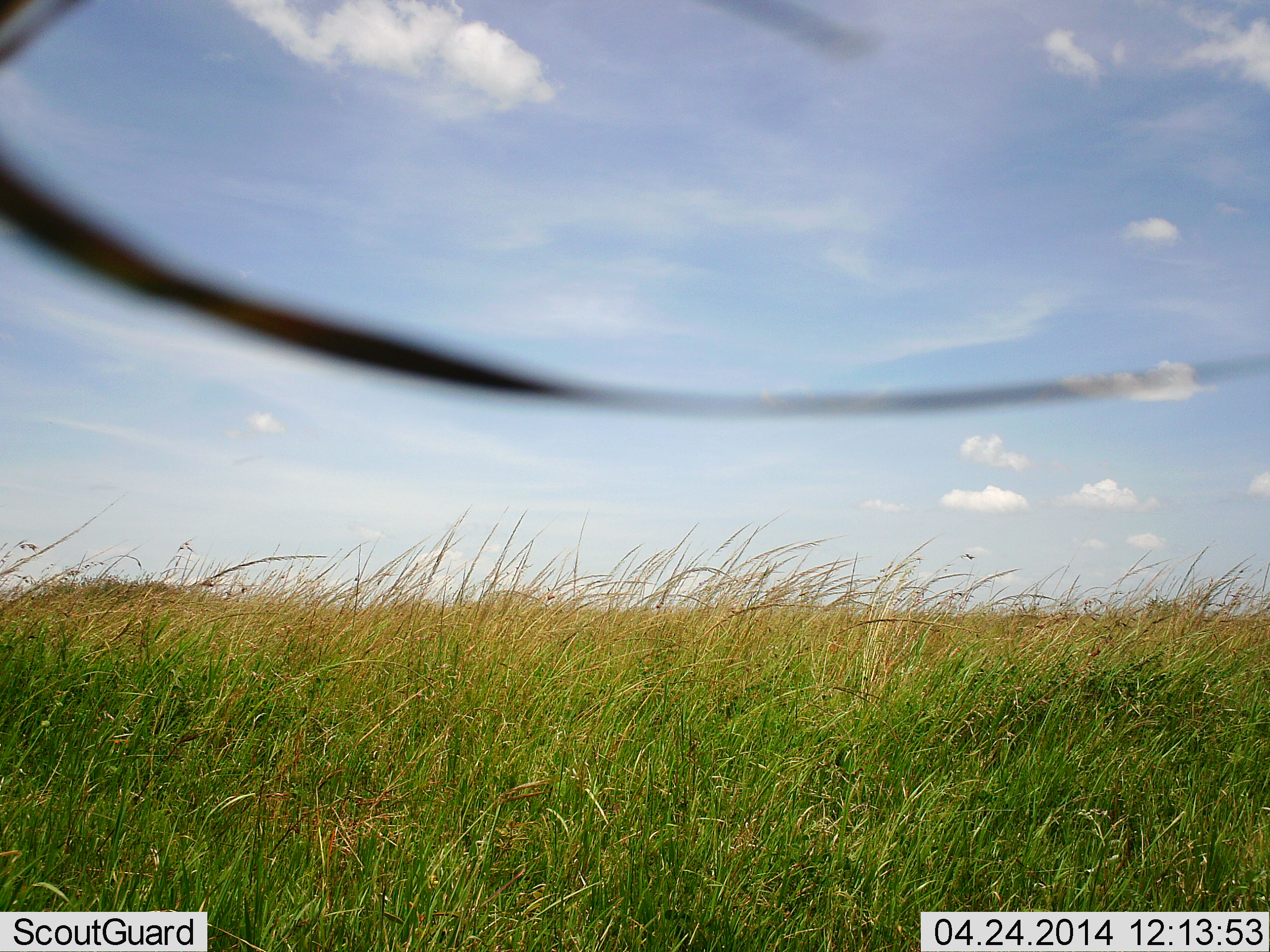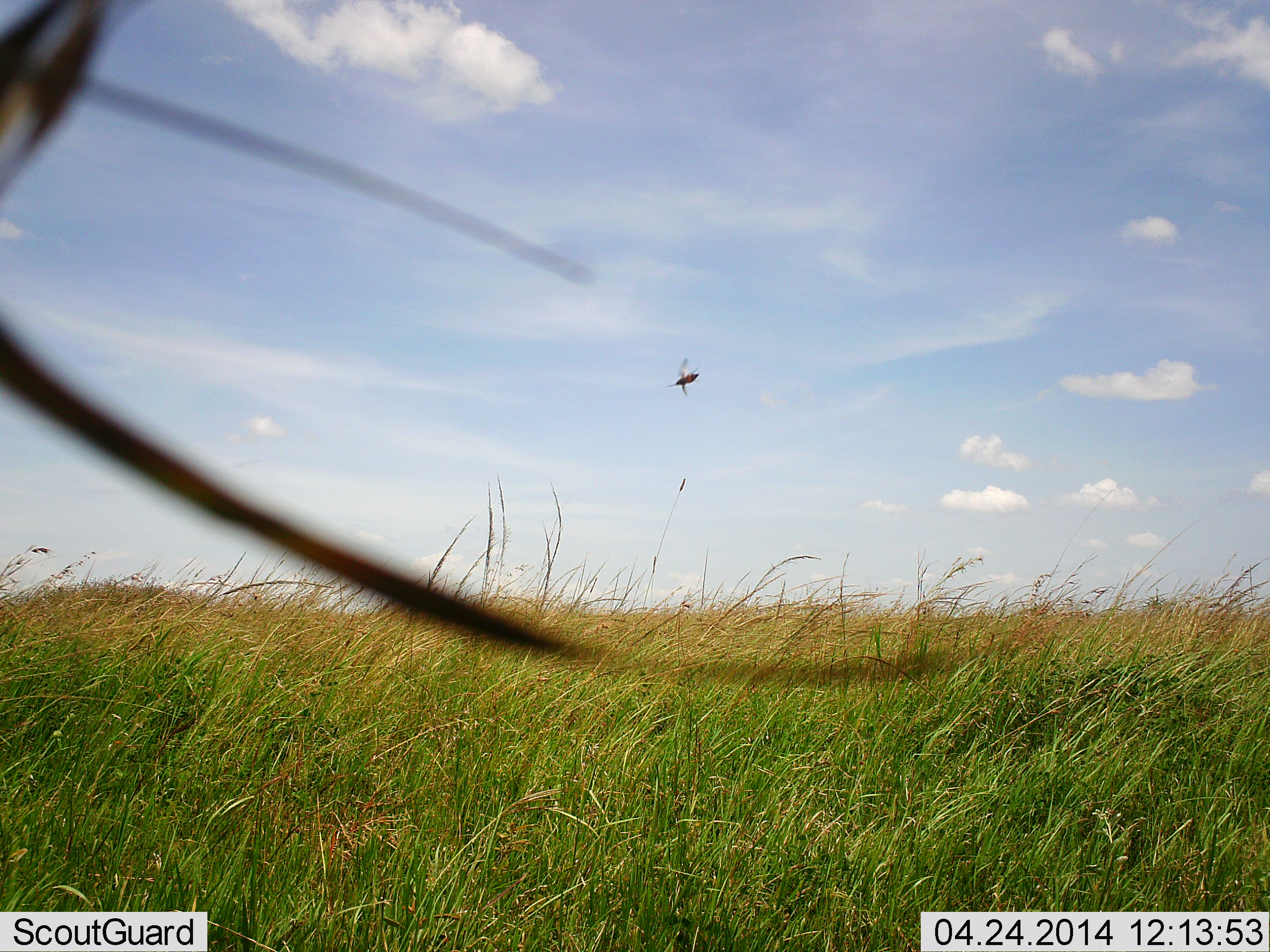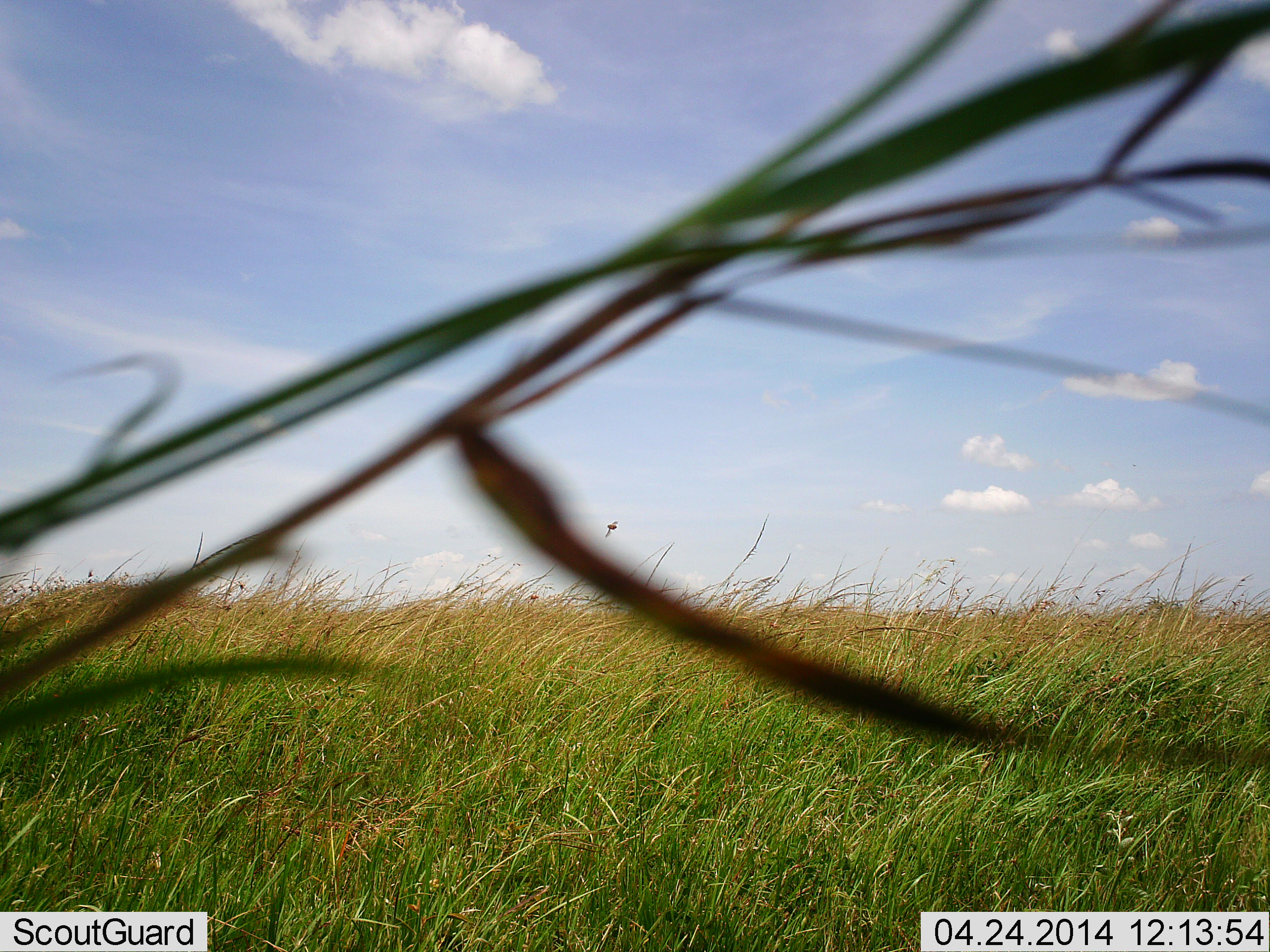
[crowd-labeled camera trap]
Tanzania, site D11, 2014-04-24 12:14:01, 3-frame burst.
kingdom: Animalia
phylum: Arthropoda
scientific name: Arthropoda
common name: arthropods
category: insectspider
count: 1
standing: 10%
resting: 0%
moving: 90%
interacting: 0%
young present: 0%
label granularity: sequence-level